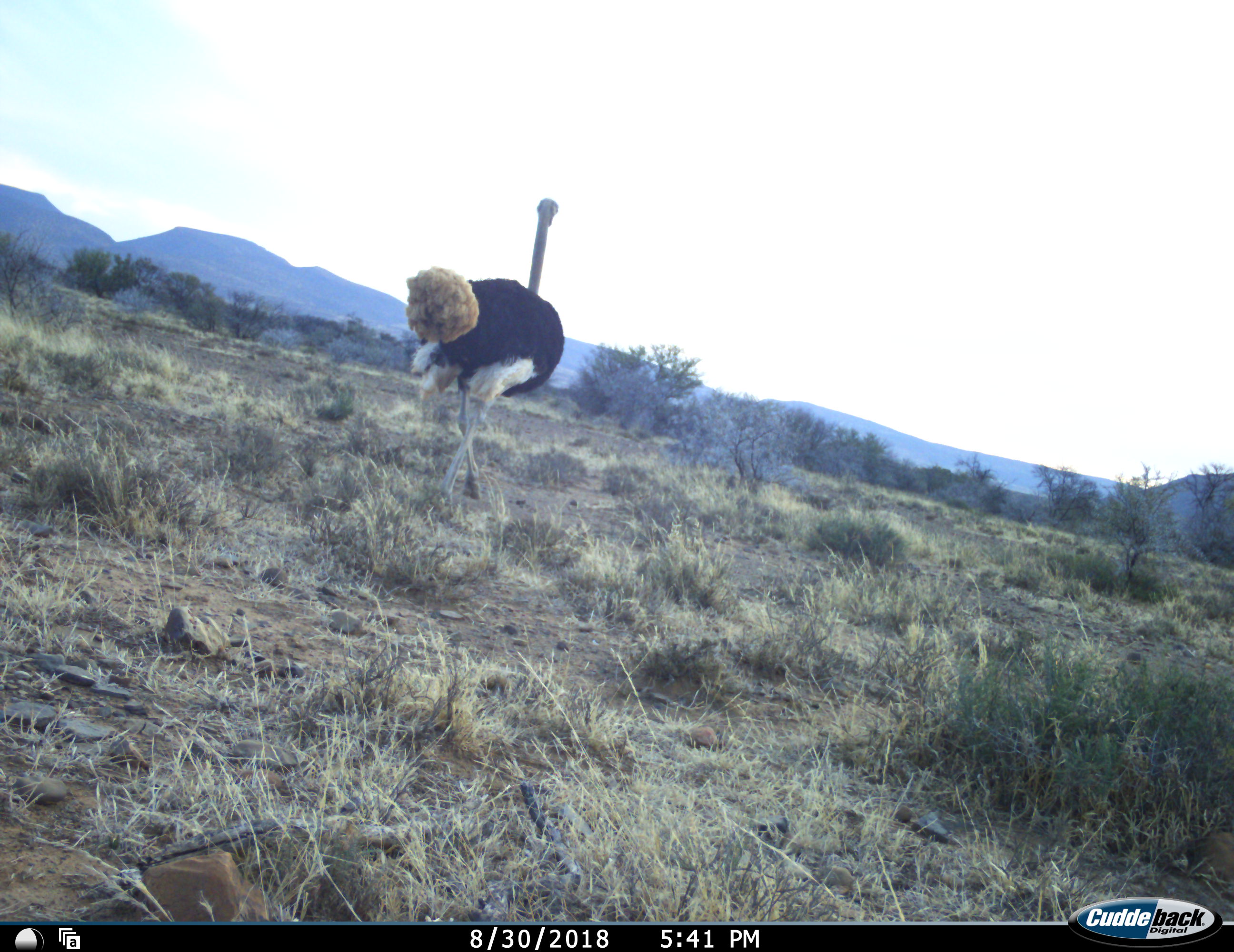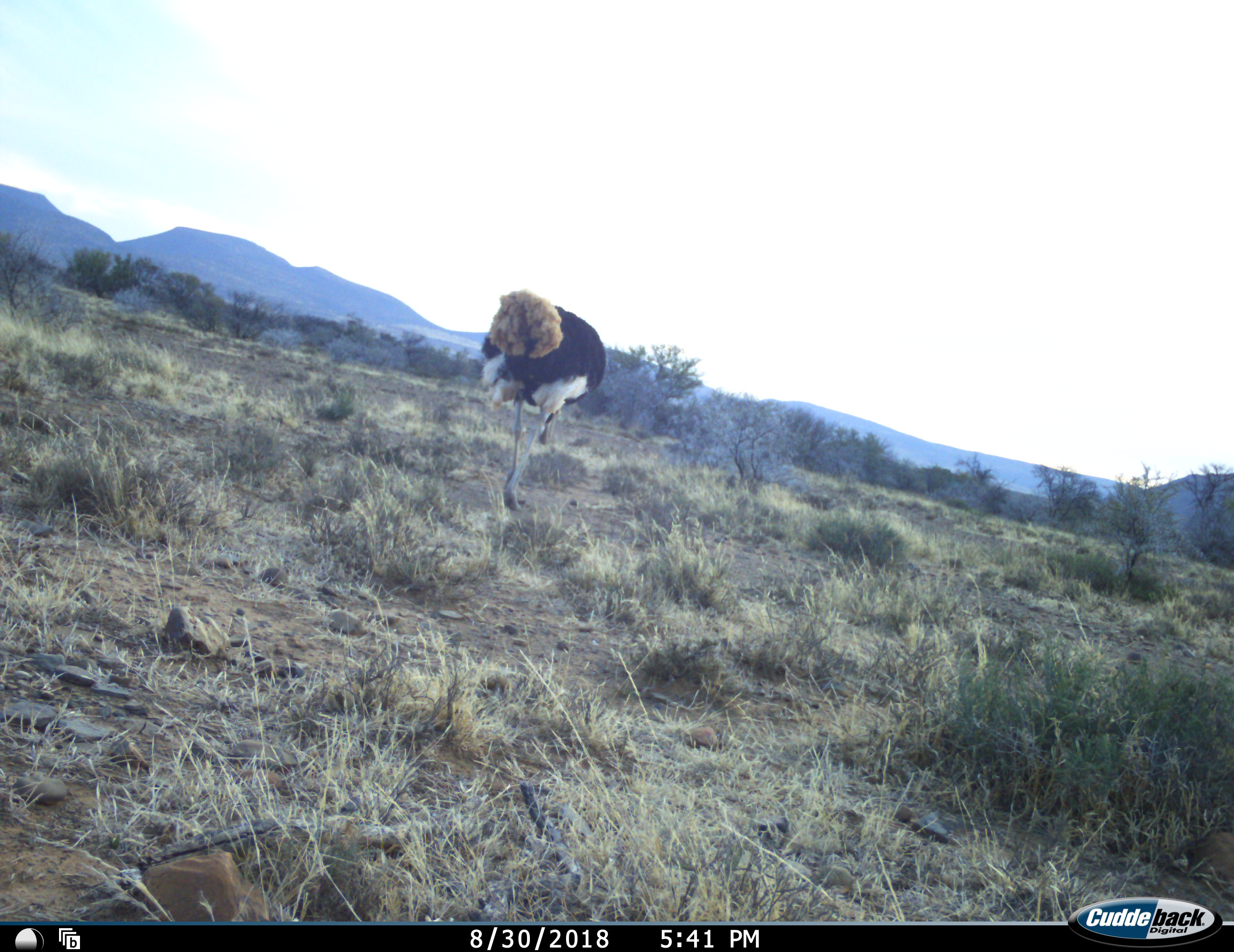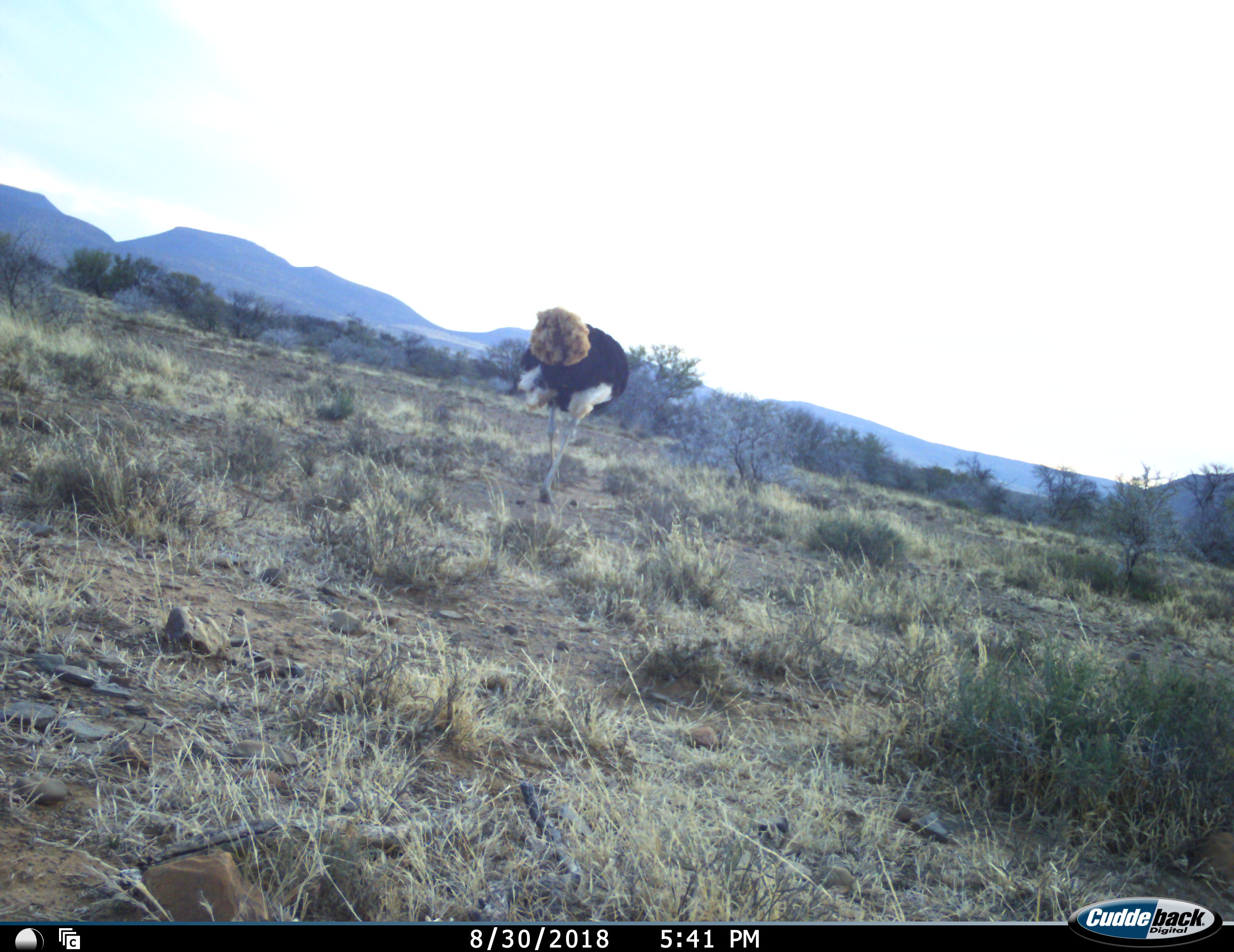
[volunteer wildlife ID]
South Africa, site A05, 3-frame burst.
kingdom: Animalia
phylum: Chordata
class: Aves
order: Struthioniformes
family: Struthionidae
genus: Struthio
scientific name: Struthio camelus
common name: ostrich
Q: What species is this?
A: Ostrich (Struthio camelus).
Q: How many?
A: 1.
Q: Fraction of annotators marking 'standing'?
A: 30%.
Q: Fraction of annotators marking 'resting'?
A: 0%.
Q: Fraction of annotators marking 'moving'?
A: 90%.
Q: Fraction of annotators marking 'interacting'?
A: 0%.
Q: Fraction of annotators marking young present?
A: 0%.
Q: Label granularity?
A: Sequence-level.